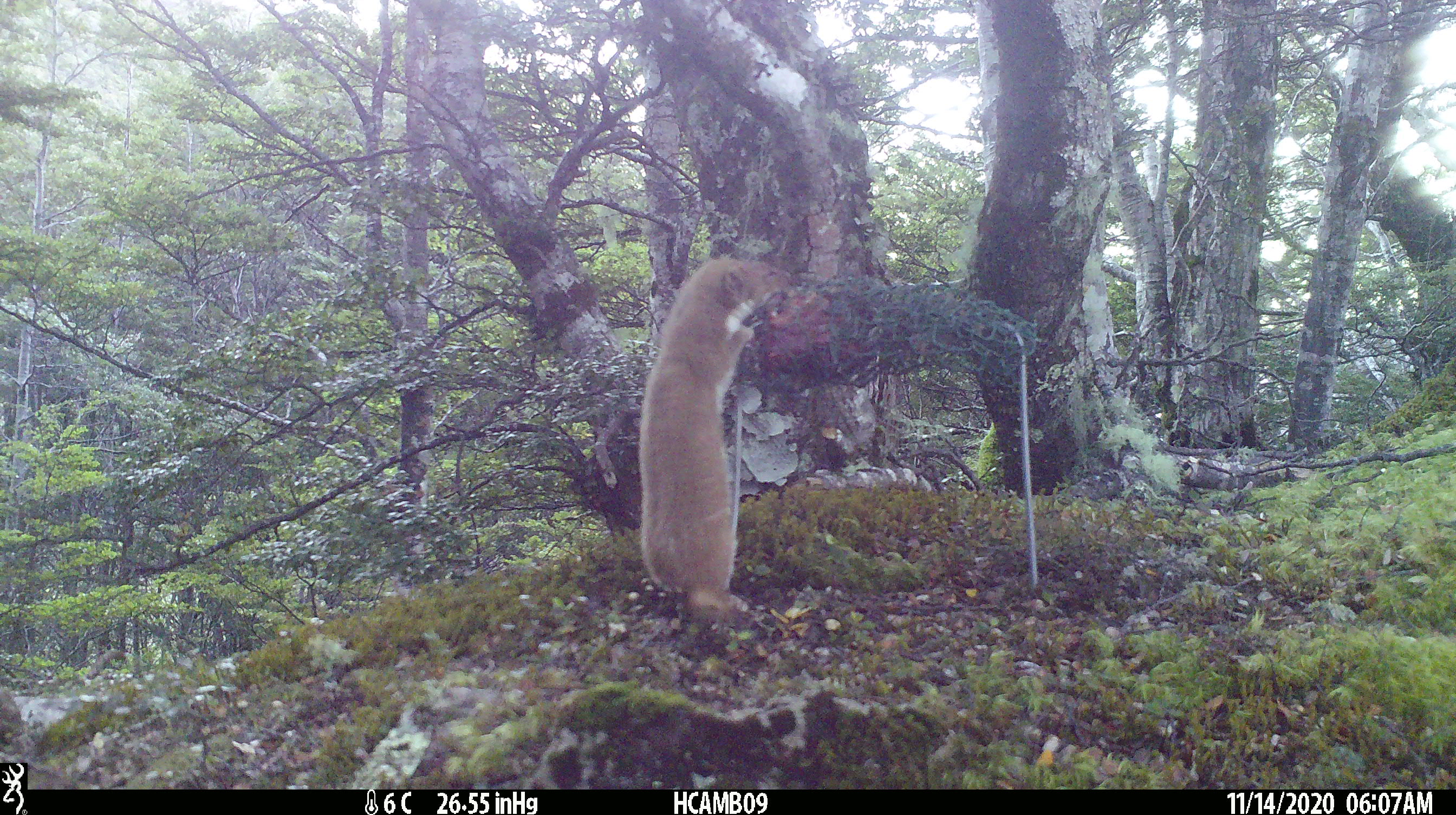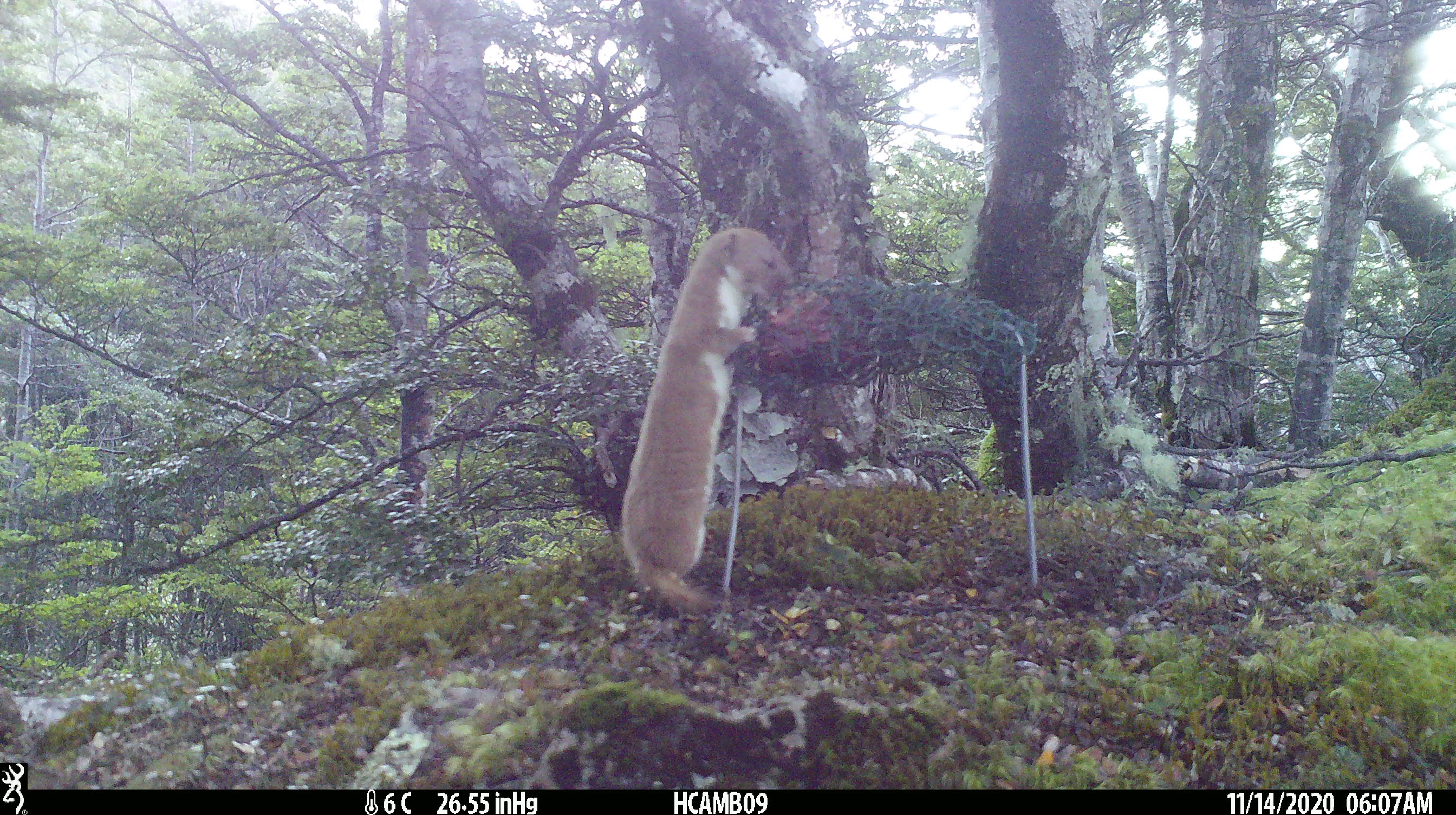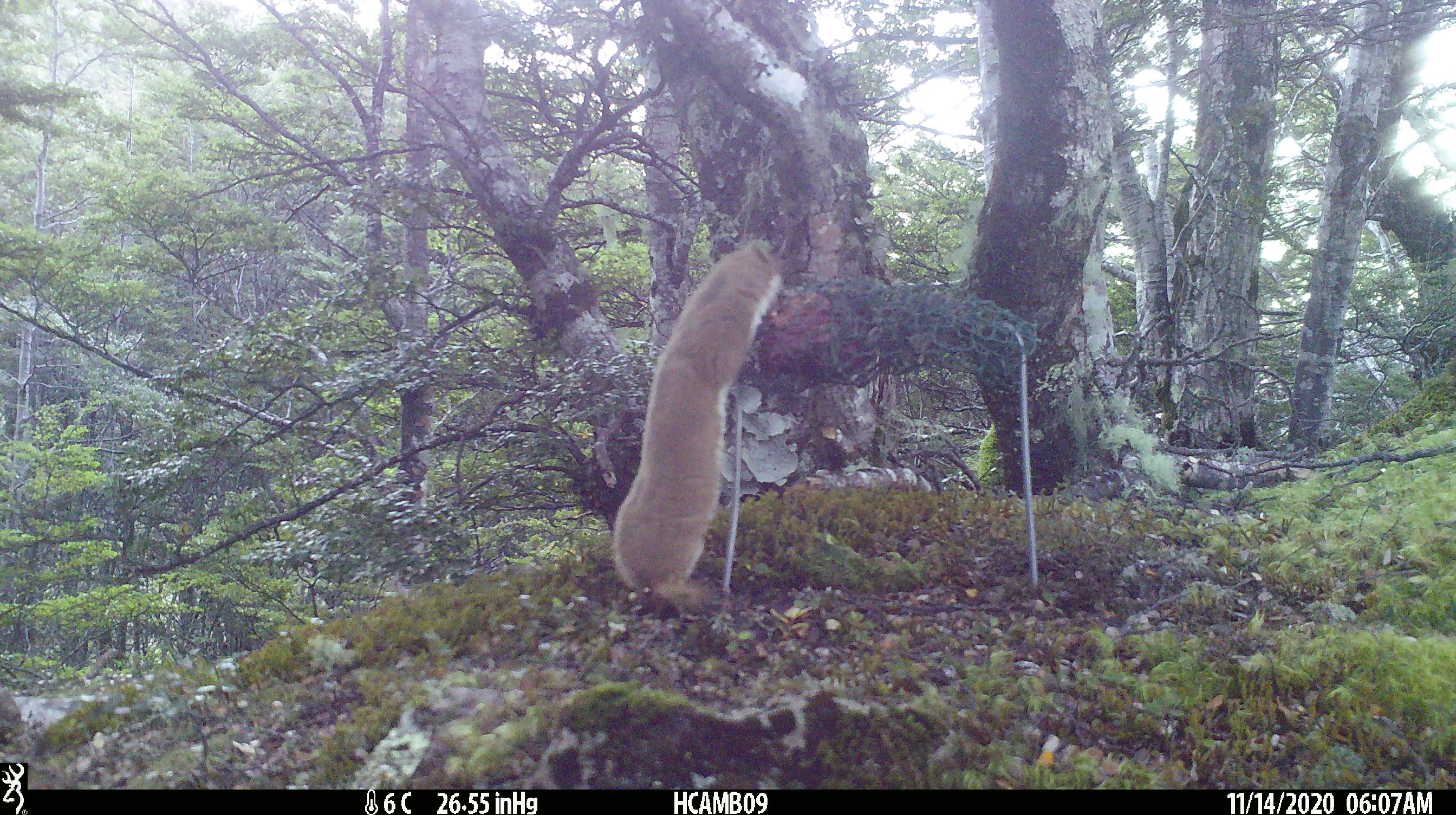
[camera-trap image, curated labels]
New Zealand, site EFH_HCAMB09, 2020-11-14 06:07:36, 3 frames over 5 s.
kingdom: Animalia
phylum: Chordata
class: Mammalia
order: Carnivora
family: Mustelidae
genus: Mustela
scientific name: Mustela nivalis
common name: least weasel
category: weasel